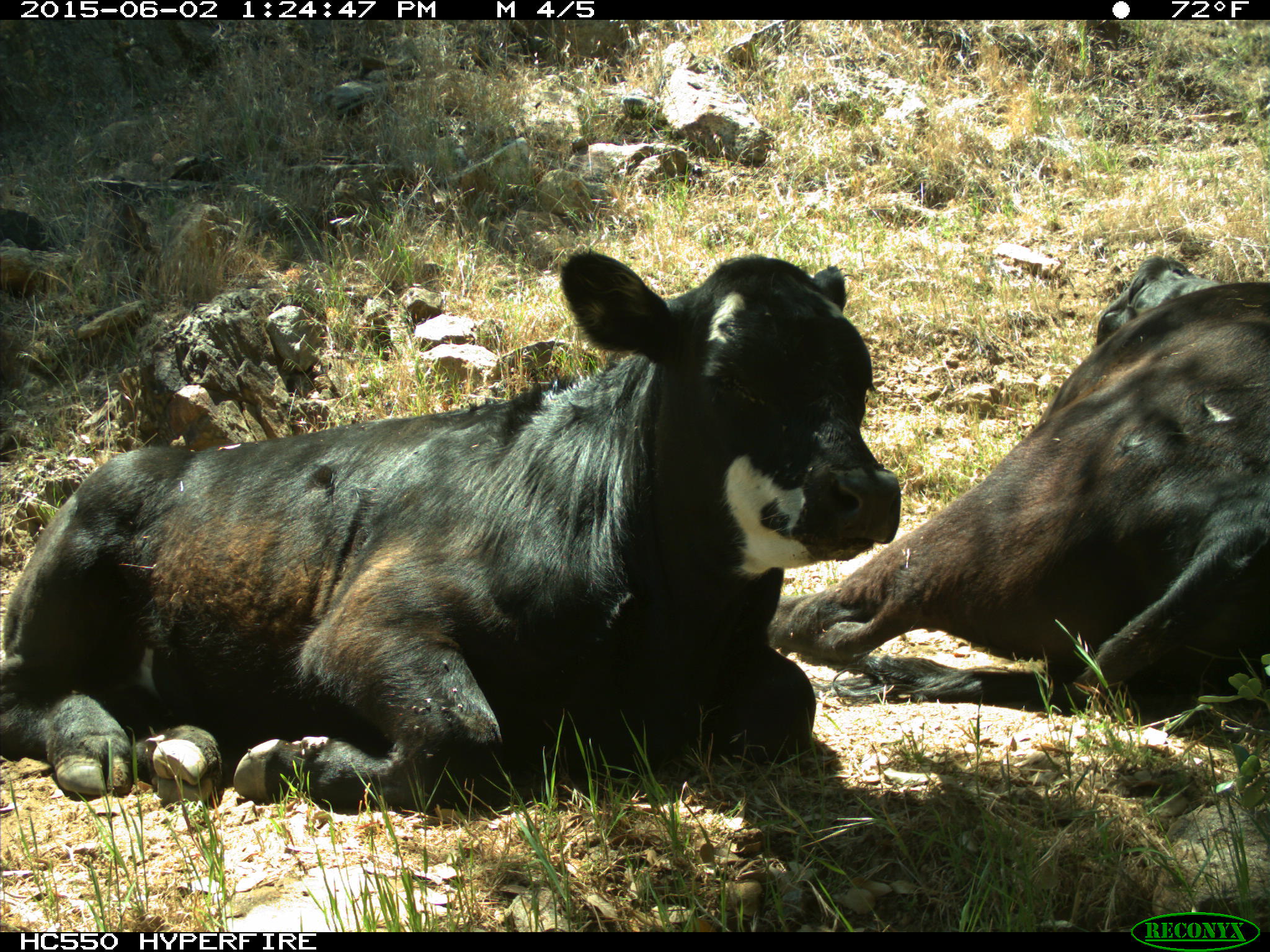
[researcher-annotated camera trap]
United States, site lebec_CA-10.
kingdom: Animalia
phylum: Chordata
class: Mammalia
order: Artiodactyla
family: Bovidae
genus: Bos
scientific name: Bos taurus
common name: domestic cow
Bos taurus (domestic cow).